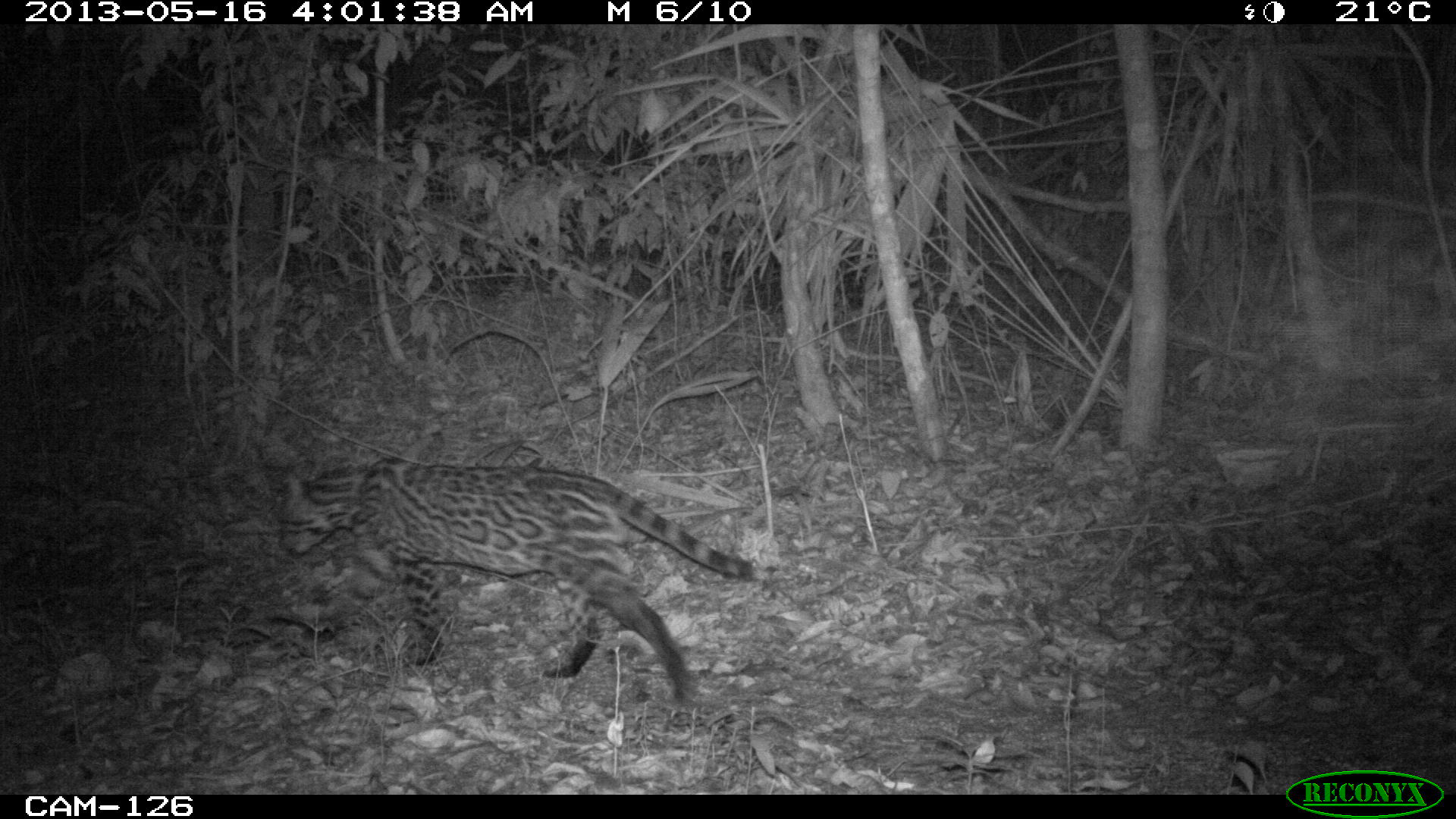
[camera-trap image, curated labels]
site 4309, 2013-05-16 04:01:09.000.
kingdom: Animalia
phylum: Chordata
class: Mammalia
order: Carnivora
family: Felidae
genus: Leopardus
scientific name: Leopardus pardalis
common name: ocelot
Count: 1.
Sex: male.